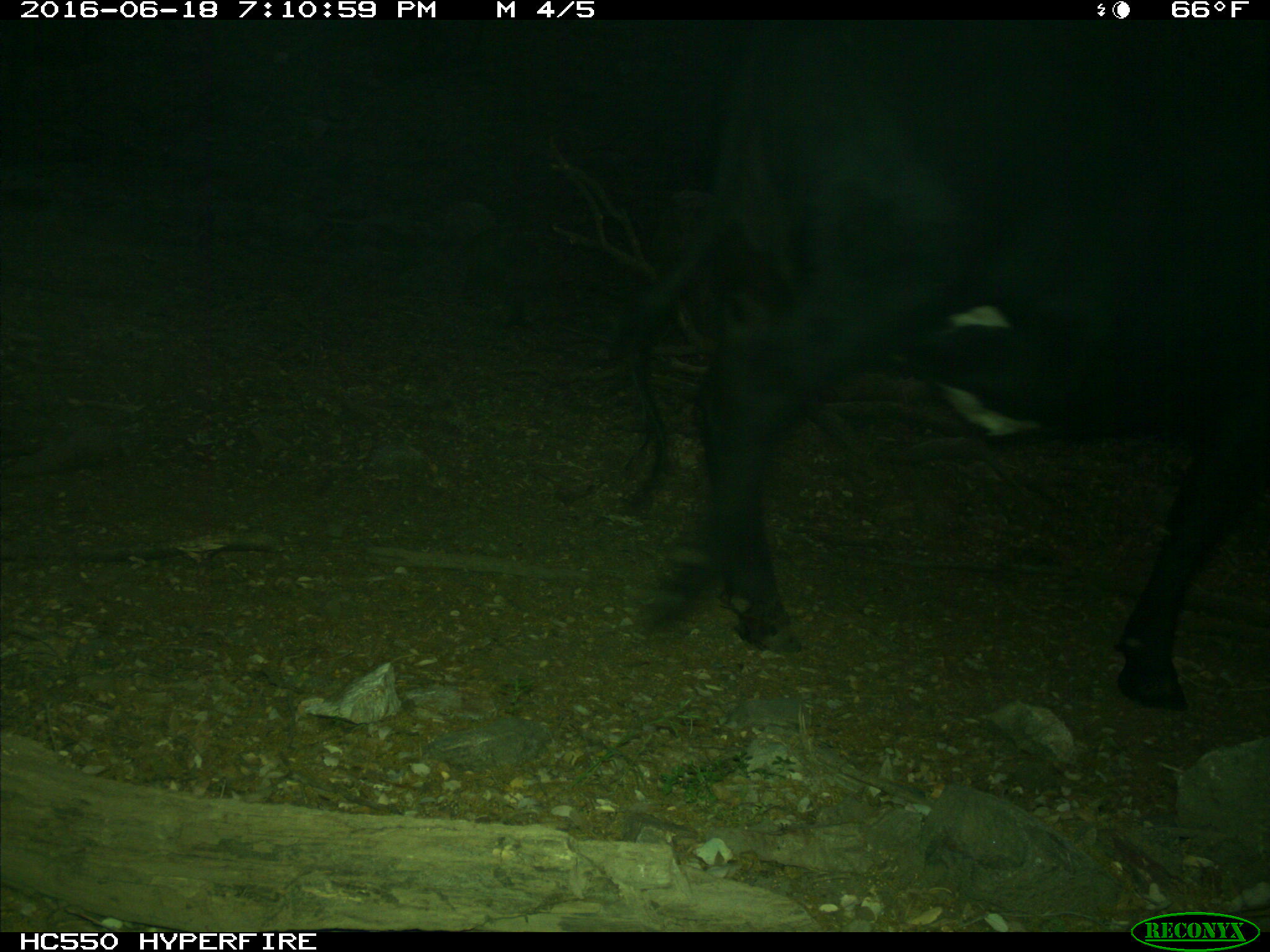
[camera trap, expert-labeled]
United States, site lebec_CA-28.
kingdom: Animalia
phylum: Chordata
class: Mammalia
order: Artiodactyla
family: Bovidae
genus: Bos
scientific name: Bos taurus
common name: domestic cow